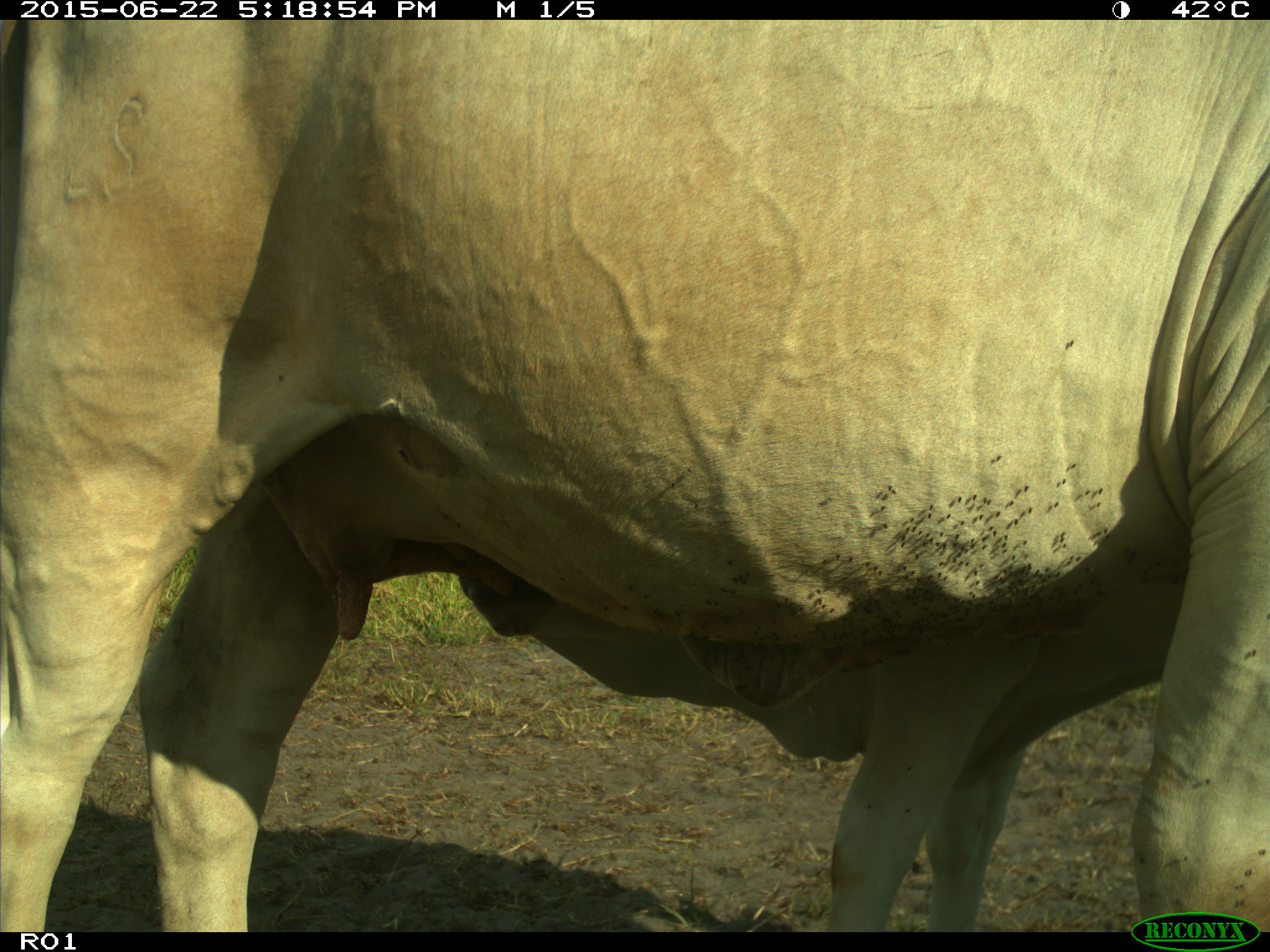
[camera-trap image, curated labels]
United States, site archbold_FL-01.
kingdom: Animalia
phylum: Chordata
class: Mammalia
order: Artiodactyla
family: Bovidae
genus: Bos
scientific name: Bos taurus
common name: domestic cow